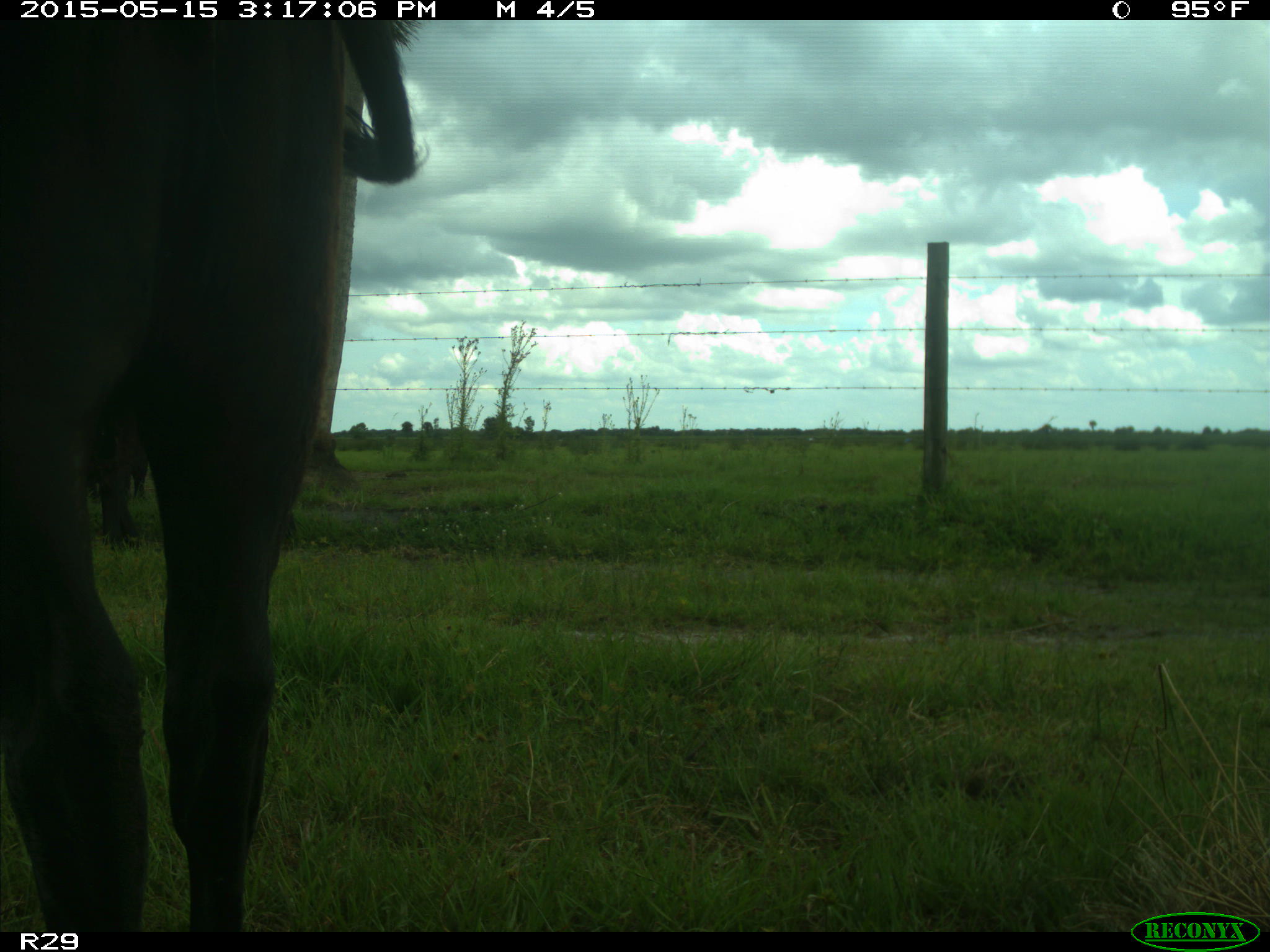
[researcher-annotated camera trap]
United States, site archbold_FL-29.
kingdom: Animalia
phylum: Chordata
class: Mammalia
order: Artiodactyla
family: Bovidae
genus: Bos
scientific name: Bos taurus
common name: domestic cow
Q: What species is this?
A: Bos taurus (domestic cow).